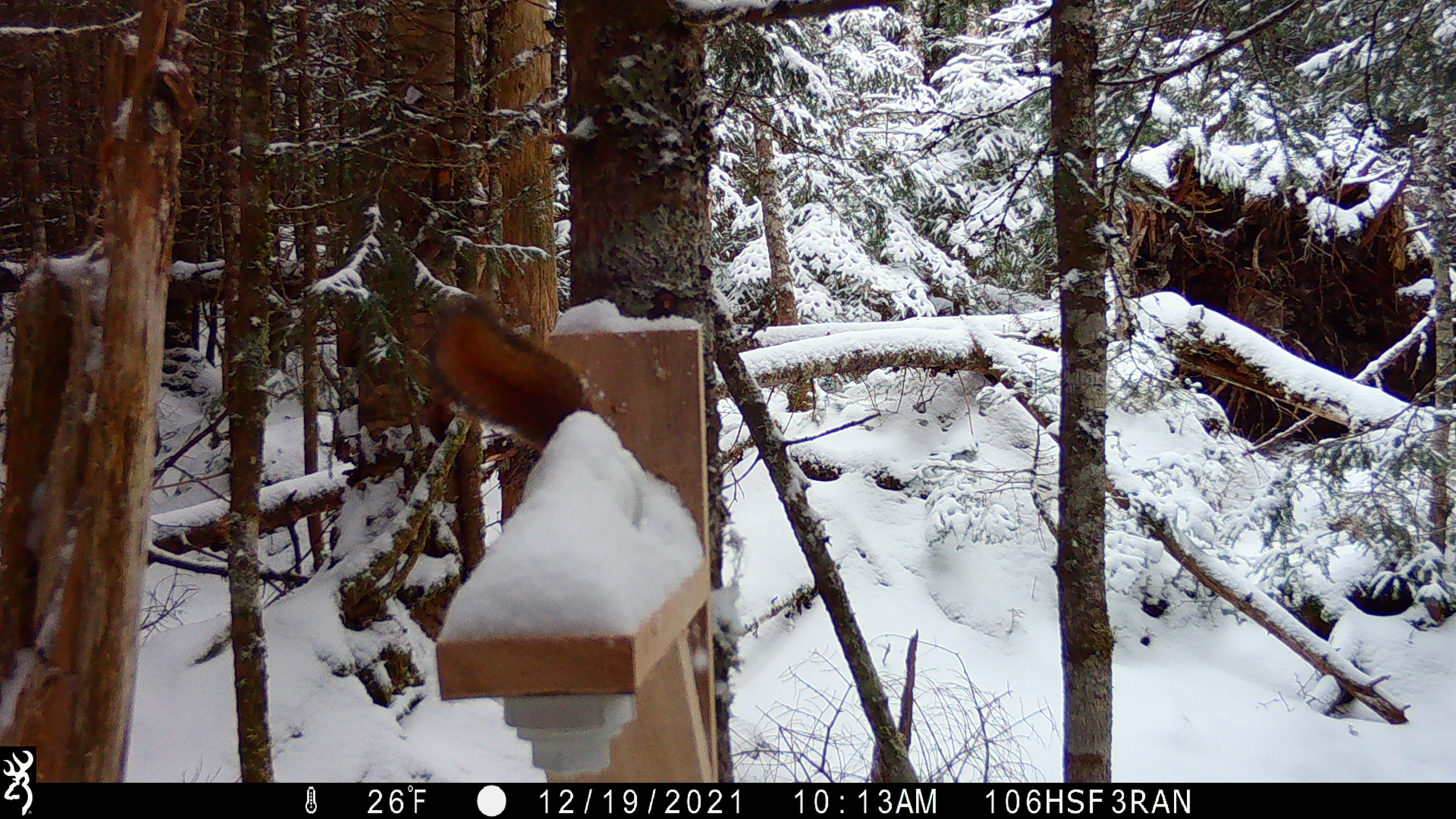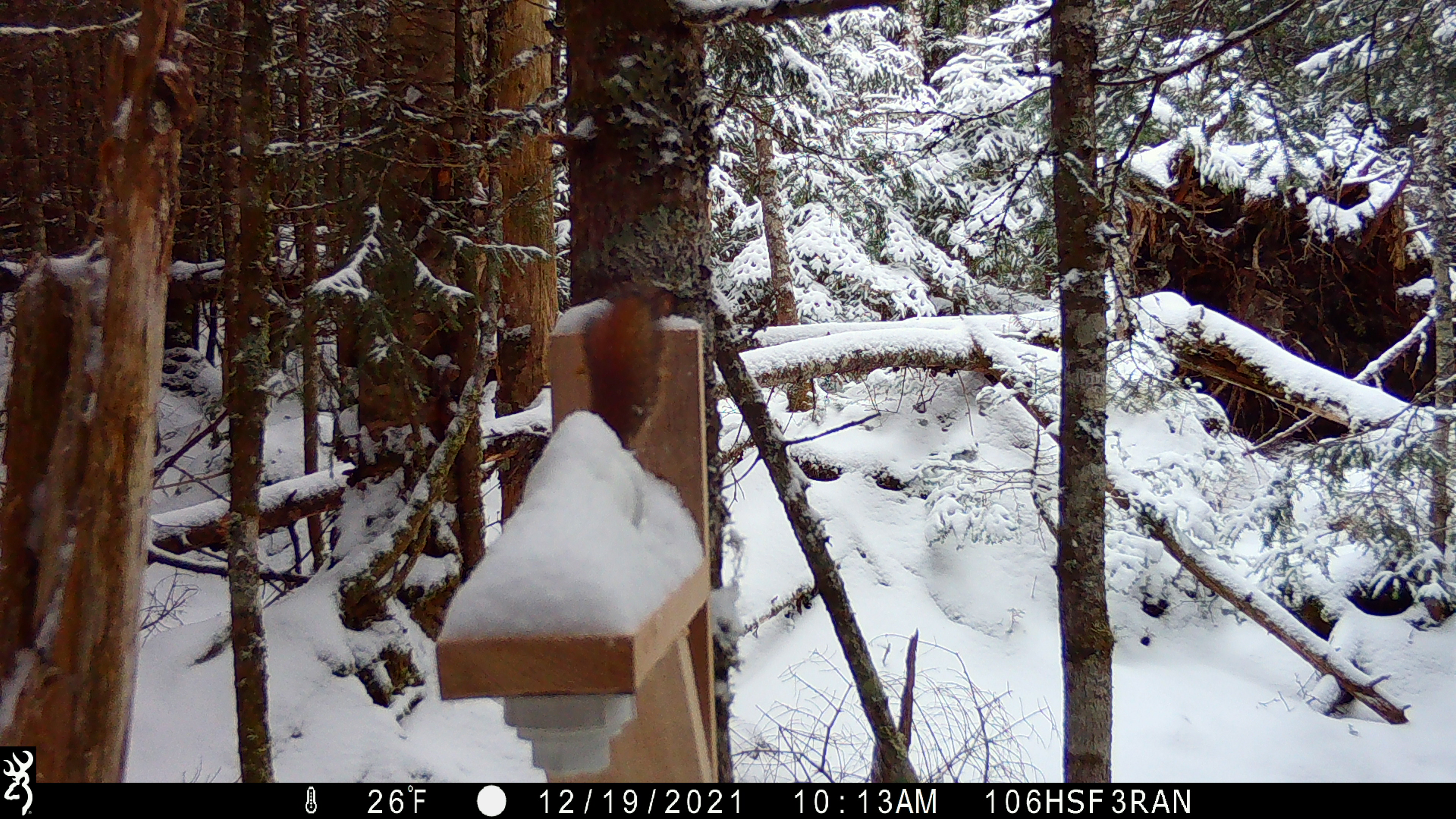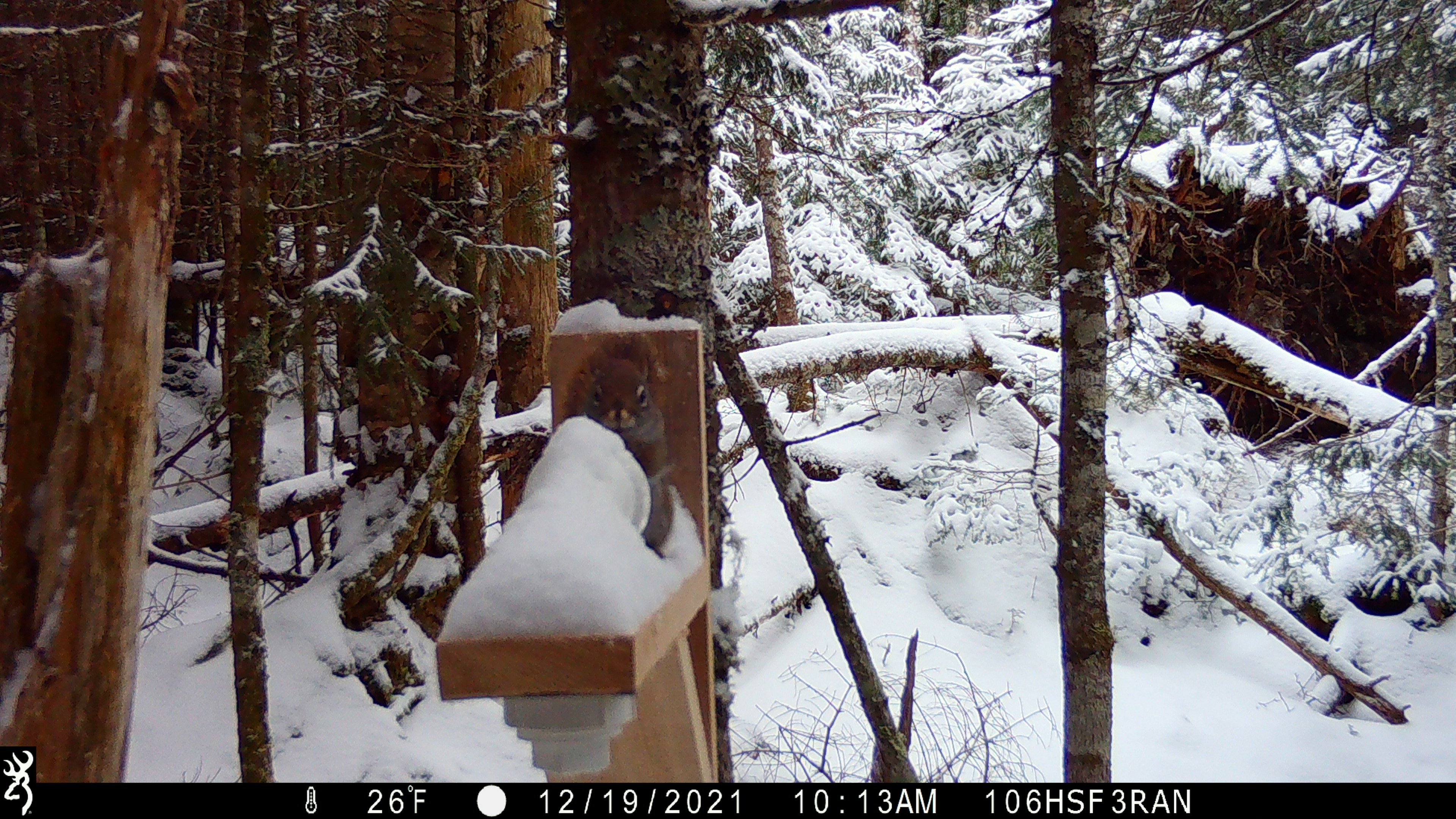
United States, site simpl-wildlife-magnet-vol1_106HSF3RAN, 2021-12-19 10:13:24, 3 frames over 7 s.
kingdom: Animalia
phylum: Chordata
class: Mammalia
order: Rodentia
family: Sciuridae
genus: Tamiasciurus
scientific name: Tamiasciurus hudsonicus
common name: red squirrel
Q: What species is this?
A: Red squirrel (Tamiasciurus hudsonicus).